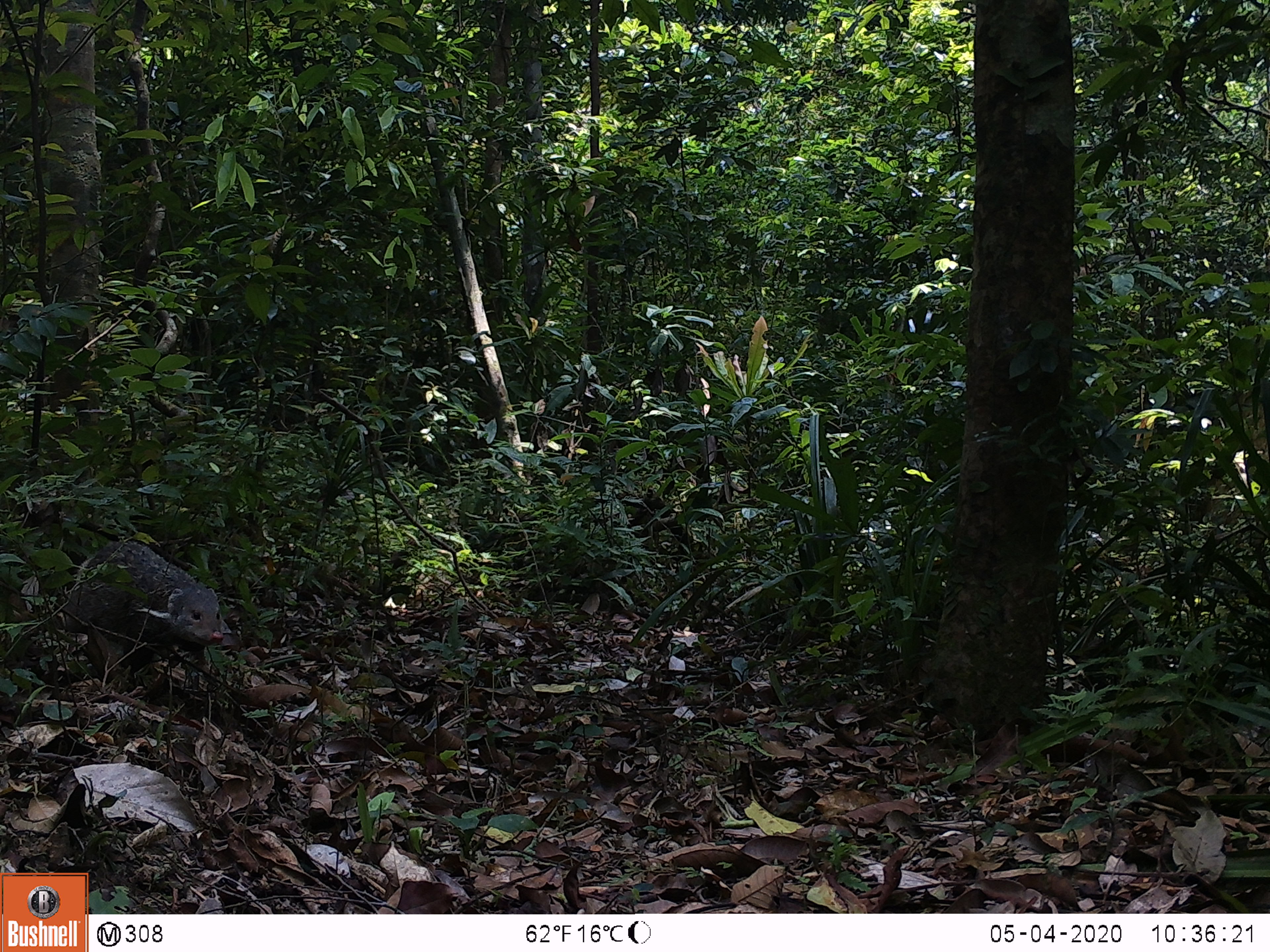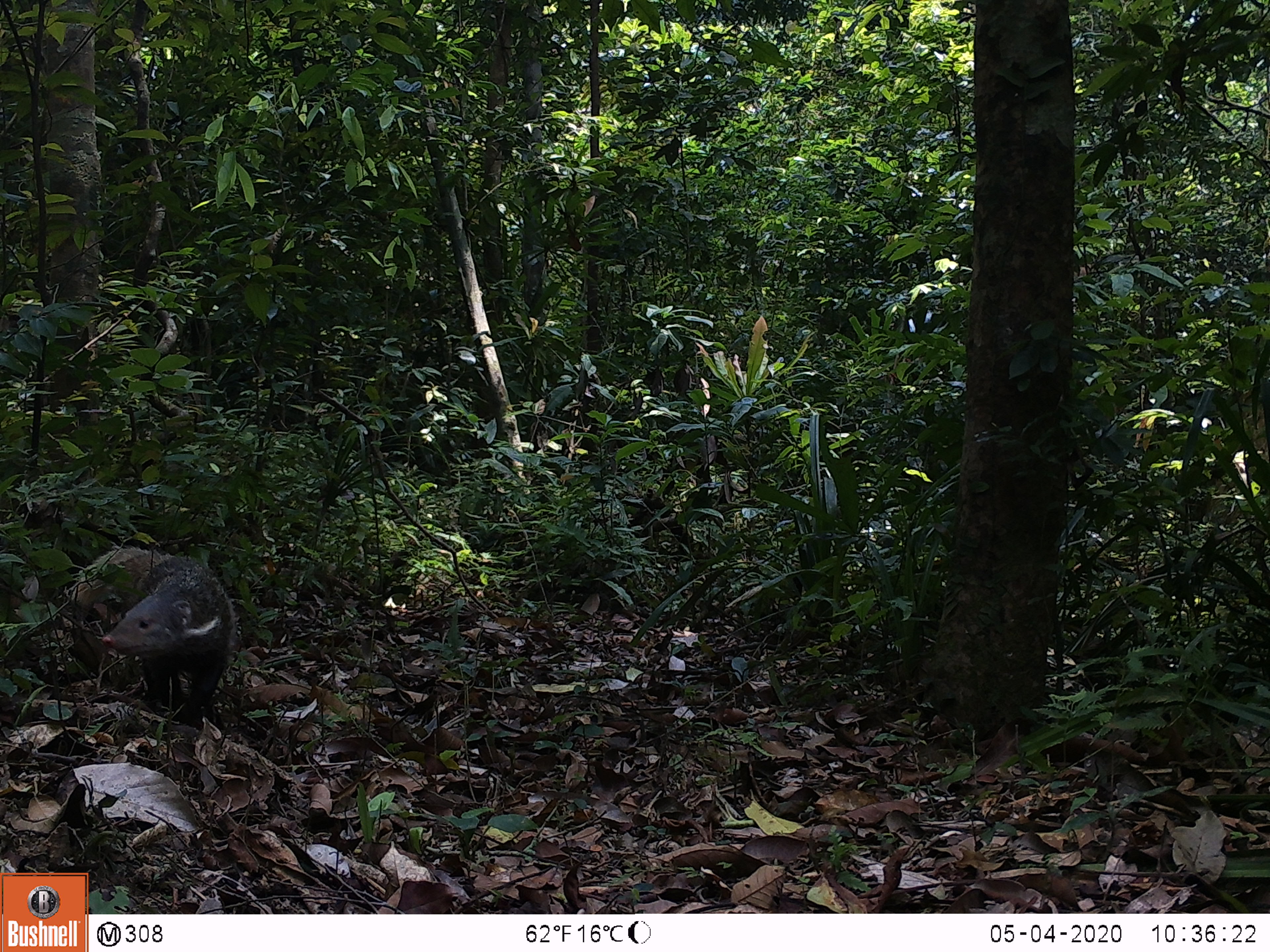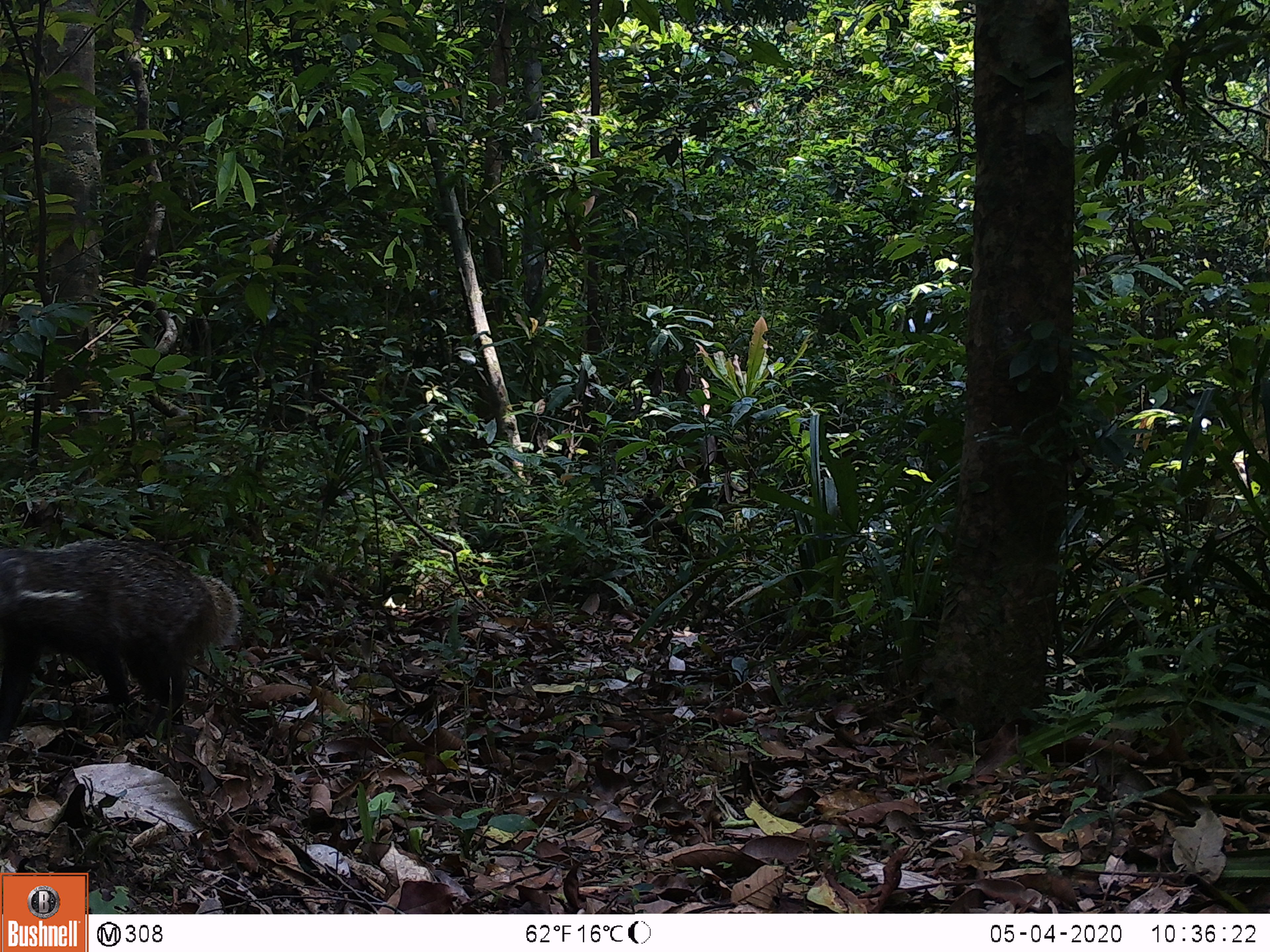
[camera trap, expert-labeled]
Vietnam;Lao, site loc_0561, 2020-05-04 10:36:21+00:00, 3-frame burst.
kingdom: Animalia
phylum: Chordata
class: Mammalia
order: Carnivora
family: Herpestidae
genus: Urva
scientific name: Urva urva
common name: crab-eating mongoose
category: crab eating mongoose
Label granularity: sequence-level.